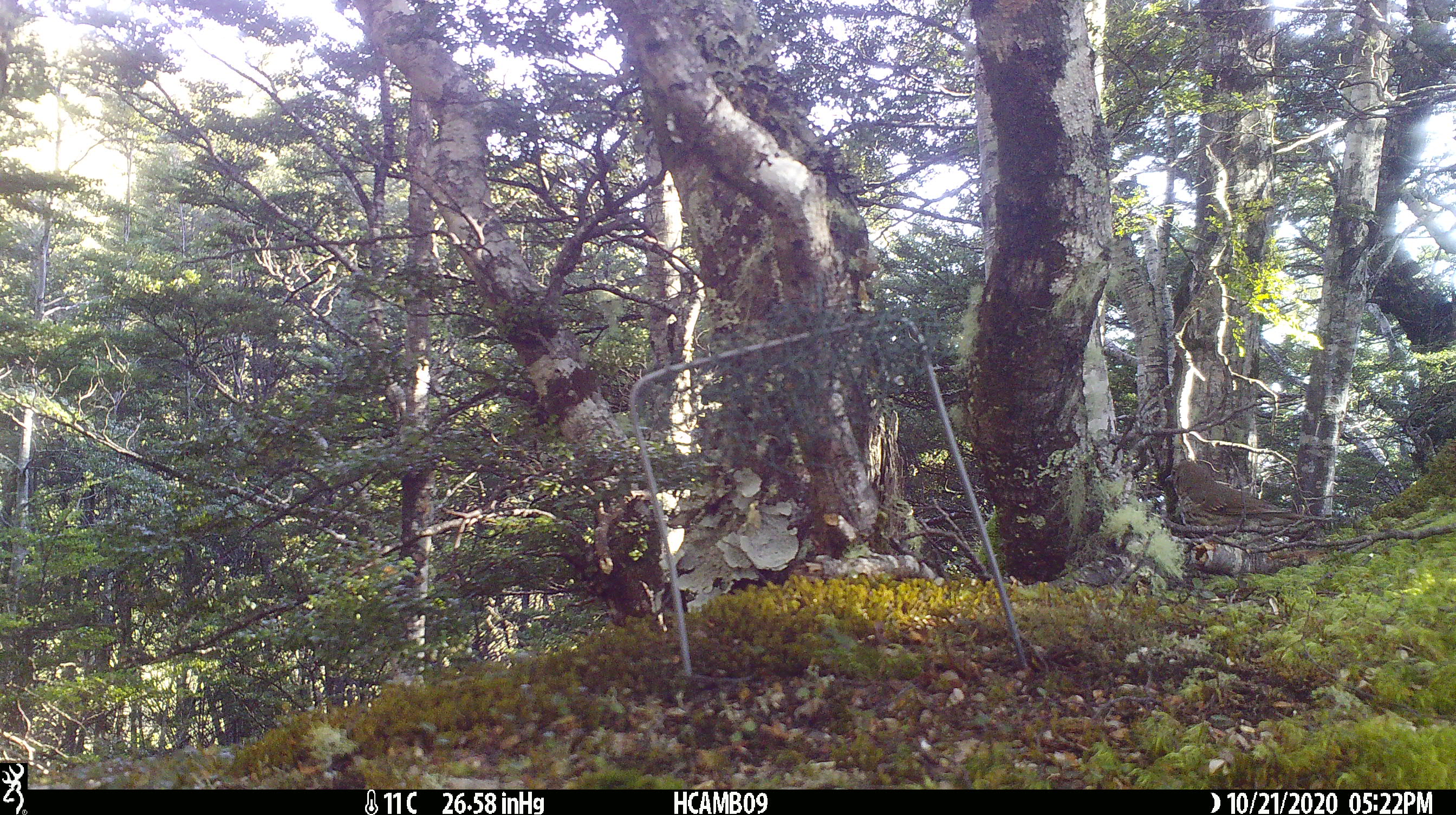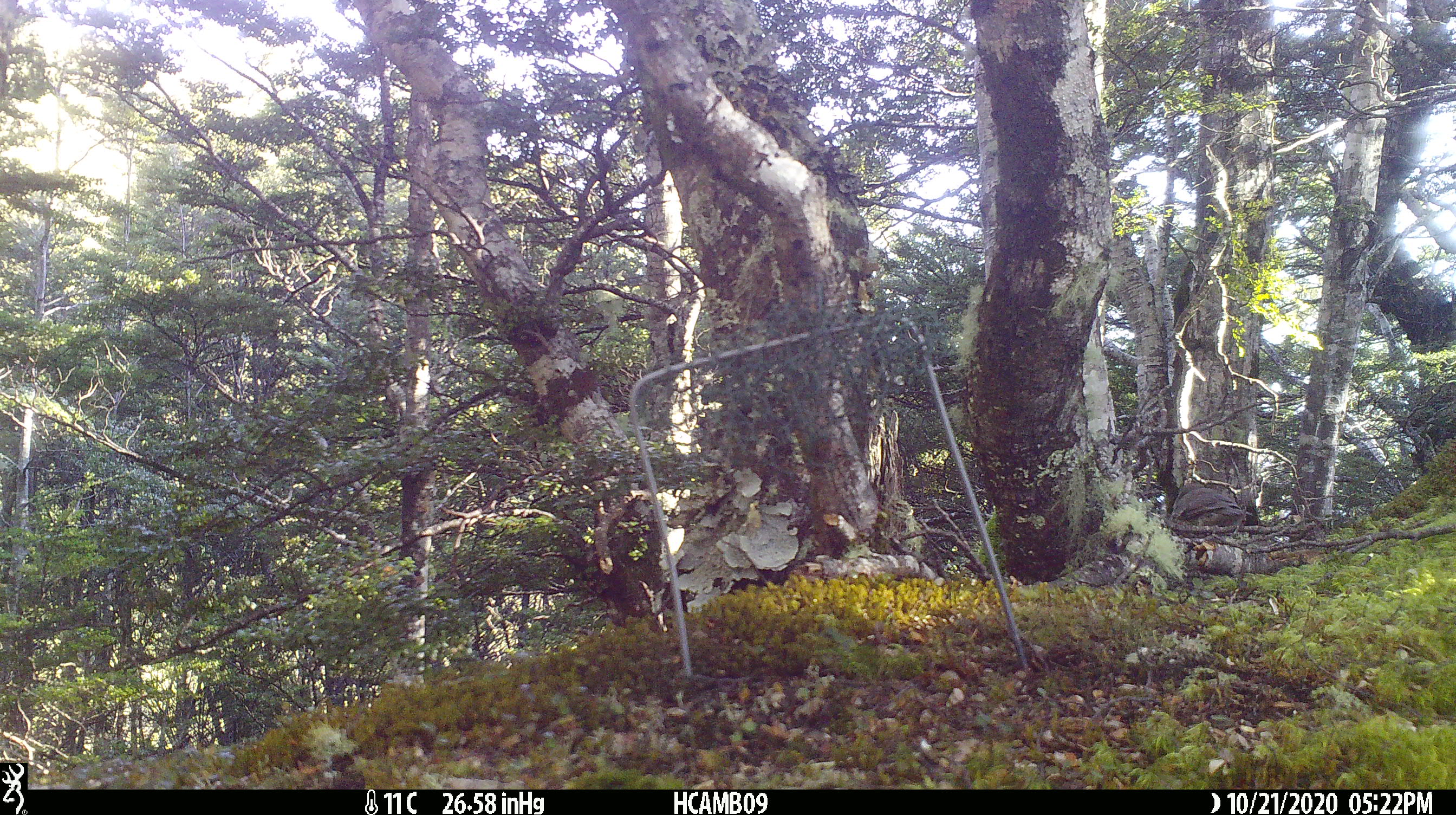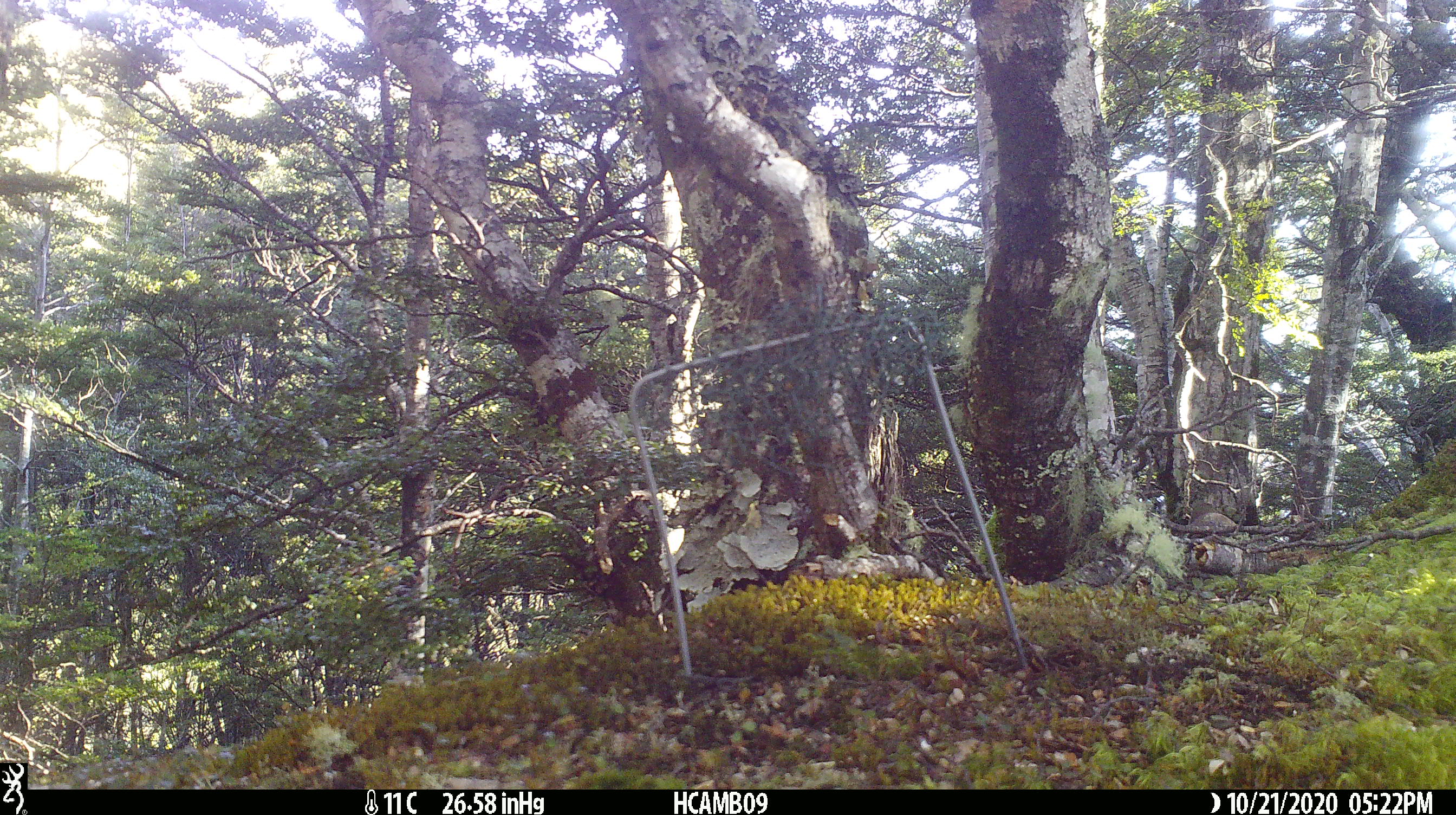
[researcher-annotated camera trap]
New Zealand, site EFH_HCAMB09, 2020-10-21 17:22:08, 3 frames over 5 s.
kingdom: Animalia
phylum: Chordata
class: Aves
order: Passeriformes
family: Turdidae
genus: Turdus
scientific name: Turdus philomelos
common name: song thrush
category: thrush